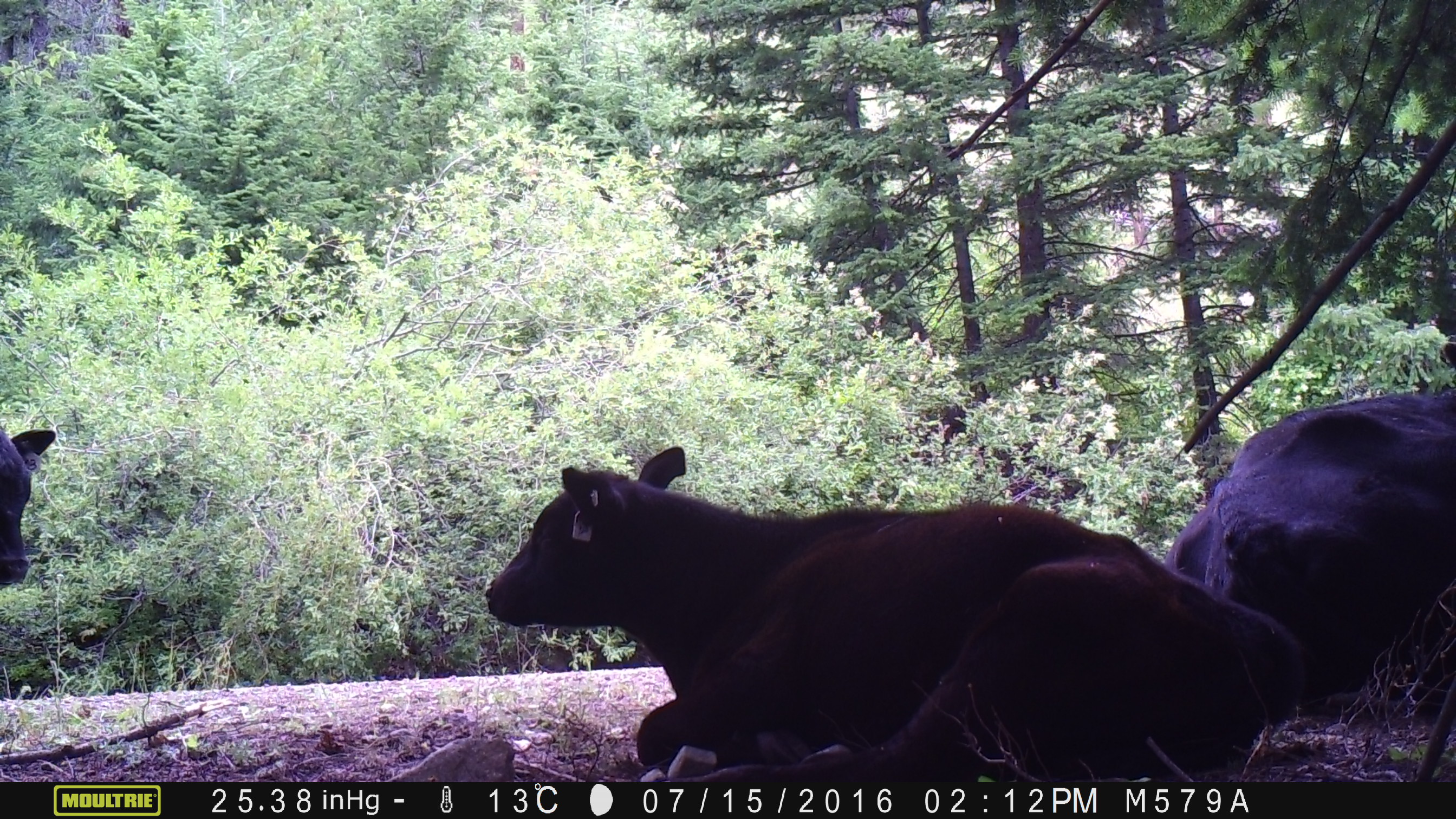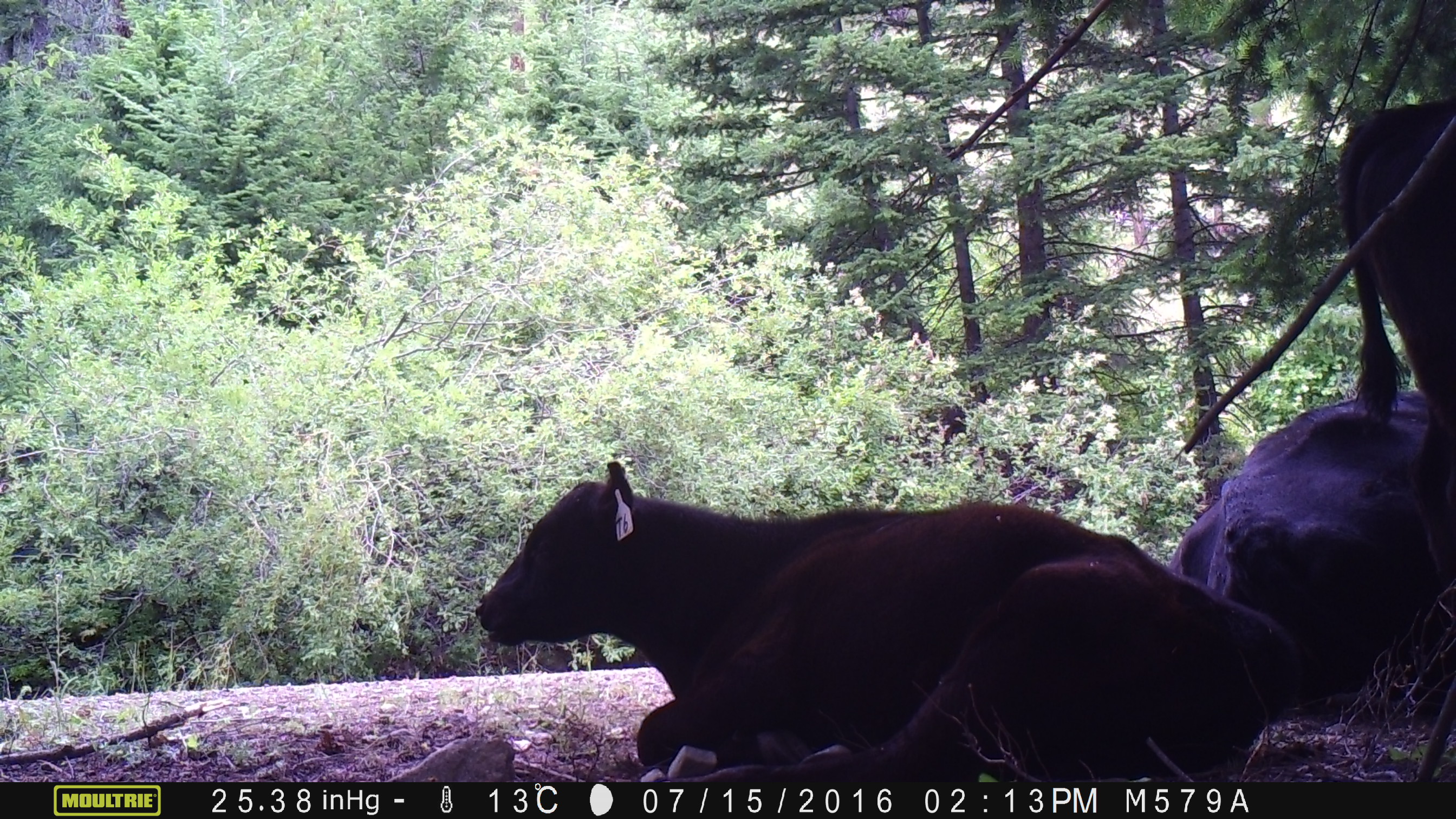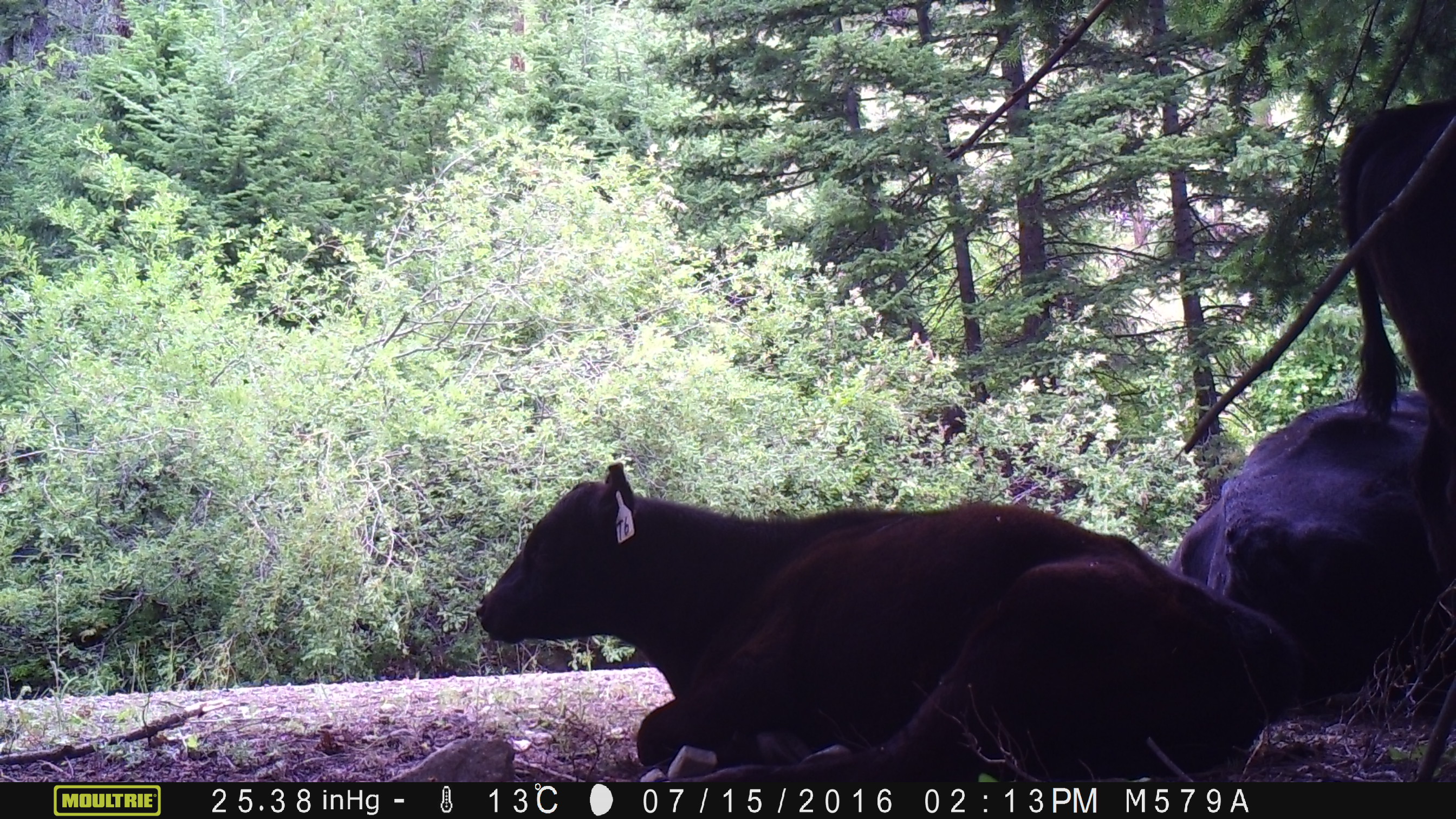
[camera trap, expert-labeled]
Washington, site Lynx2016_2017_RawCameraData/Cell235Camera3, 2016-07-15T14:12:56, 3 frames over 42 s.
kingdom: Animalia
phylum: Chordata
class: Mammalia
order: Artiodactyla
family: Bovidae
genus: Bos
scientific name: Bos taurus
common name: domestic cattle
Domestic cattle (Bos taurus). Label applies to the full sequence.